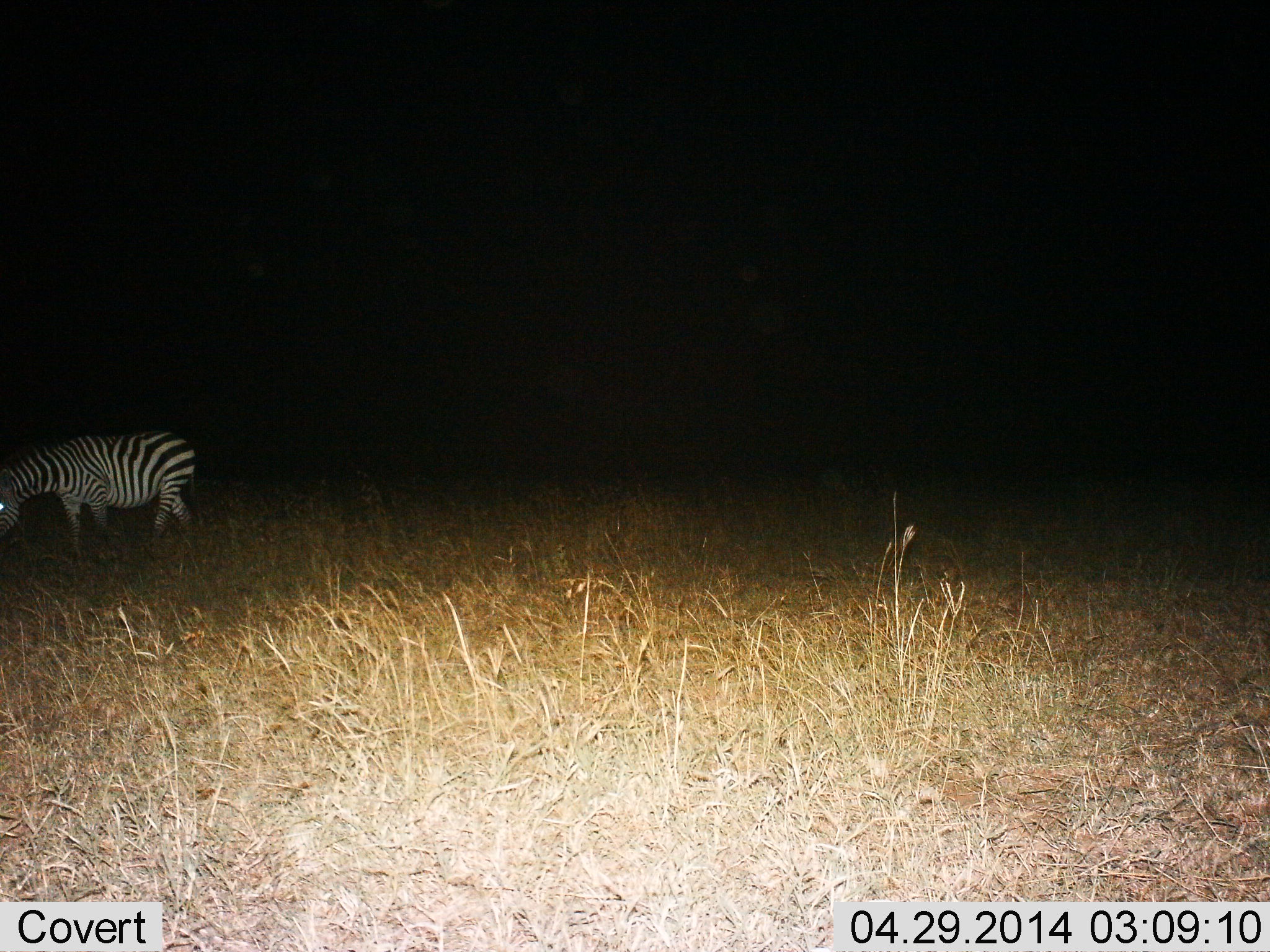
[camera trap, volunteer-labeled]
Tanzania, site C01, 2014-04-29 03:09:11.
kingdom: Animalia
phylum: Chordata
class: Mammalia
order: Perissodactyla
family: Equidae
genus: Equus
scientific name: Equus quagga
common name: plains zebra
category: zebra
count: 1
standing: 40%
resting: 0%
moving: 10%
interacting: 0%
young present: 0%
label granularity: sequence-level